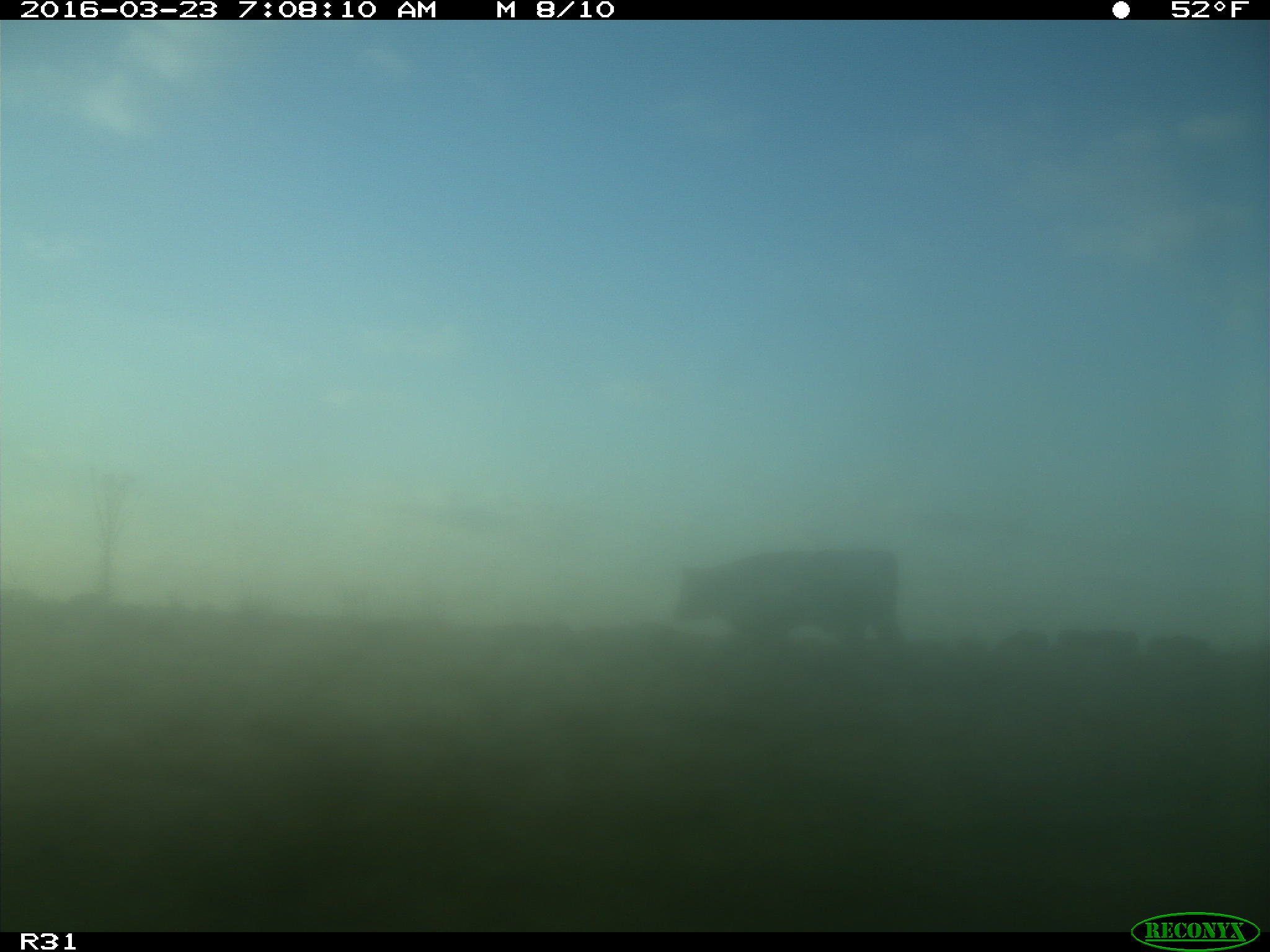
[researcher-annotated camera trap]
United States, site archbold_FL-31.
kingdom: Animalia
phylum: Chordata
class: Mammalia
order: Artiodactyla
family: Bovidae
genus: Bos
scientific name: Bos taurus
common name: domestic cow